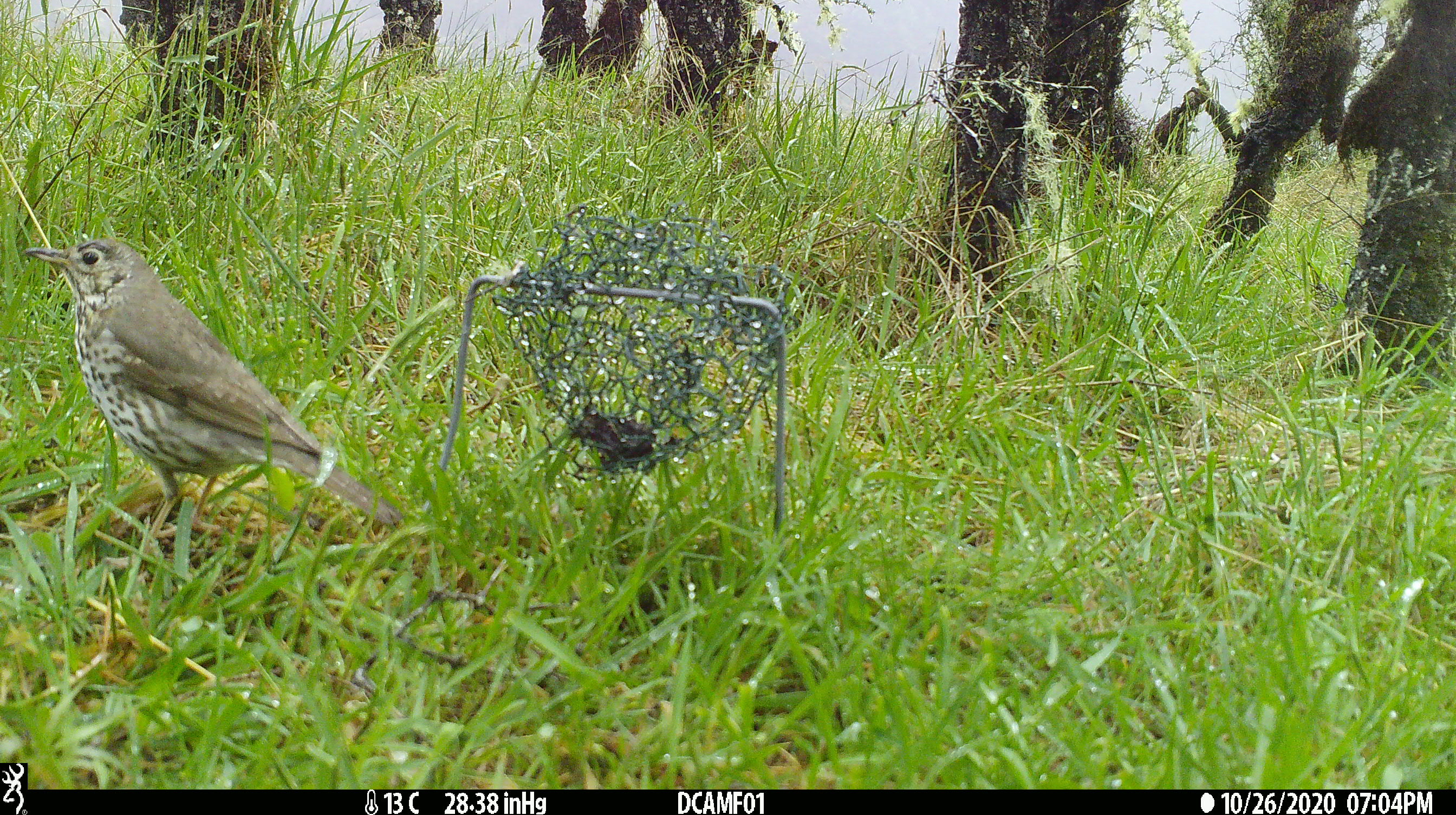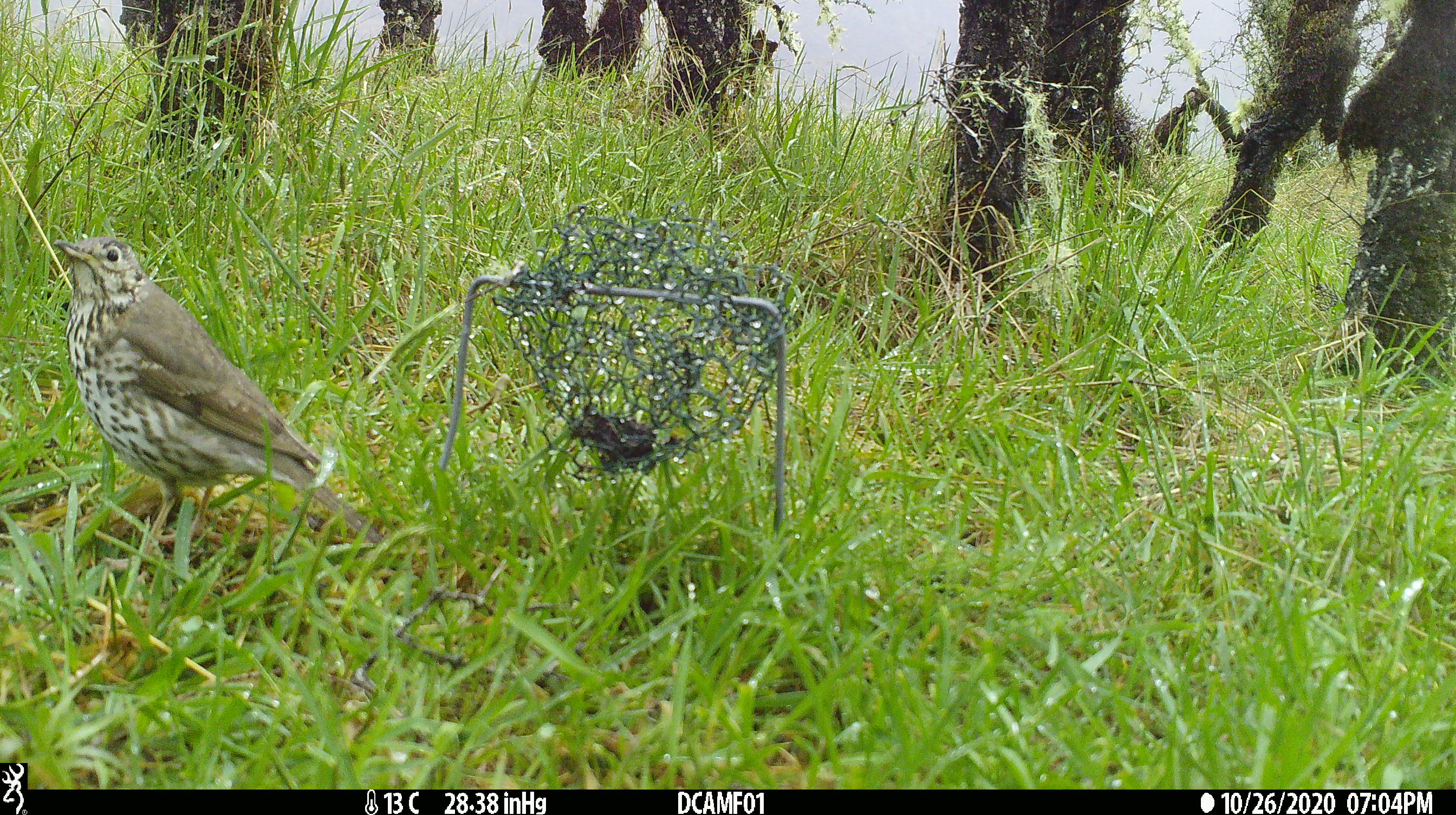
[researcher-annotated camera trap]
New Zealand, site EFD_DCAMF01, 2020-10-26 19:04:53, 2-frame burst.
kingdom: Animalia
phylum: Chordata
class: Aves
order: Passeriformes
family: Turdidae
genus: Turdus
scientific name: Turdus philomelos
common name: song thrush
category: thrush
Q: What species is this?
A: Thrush (song thrush) (Turdus philomelos).